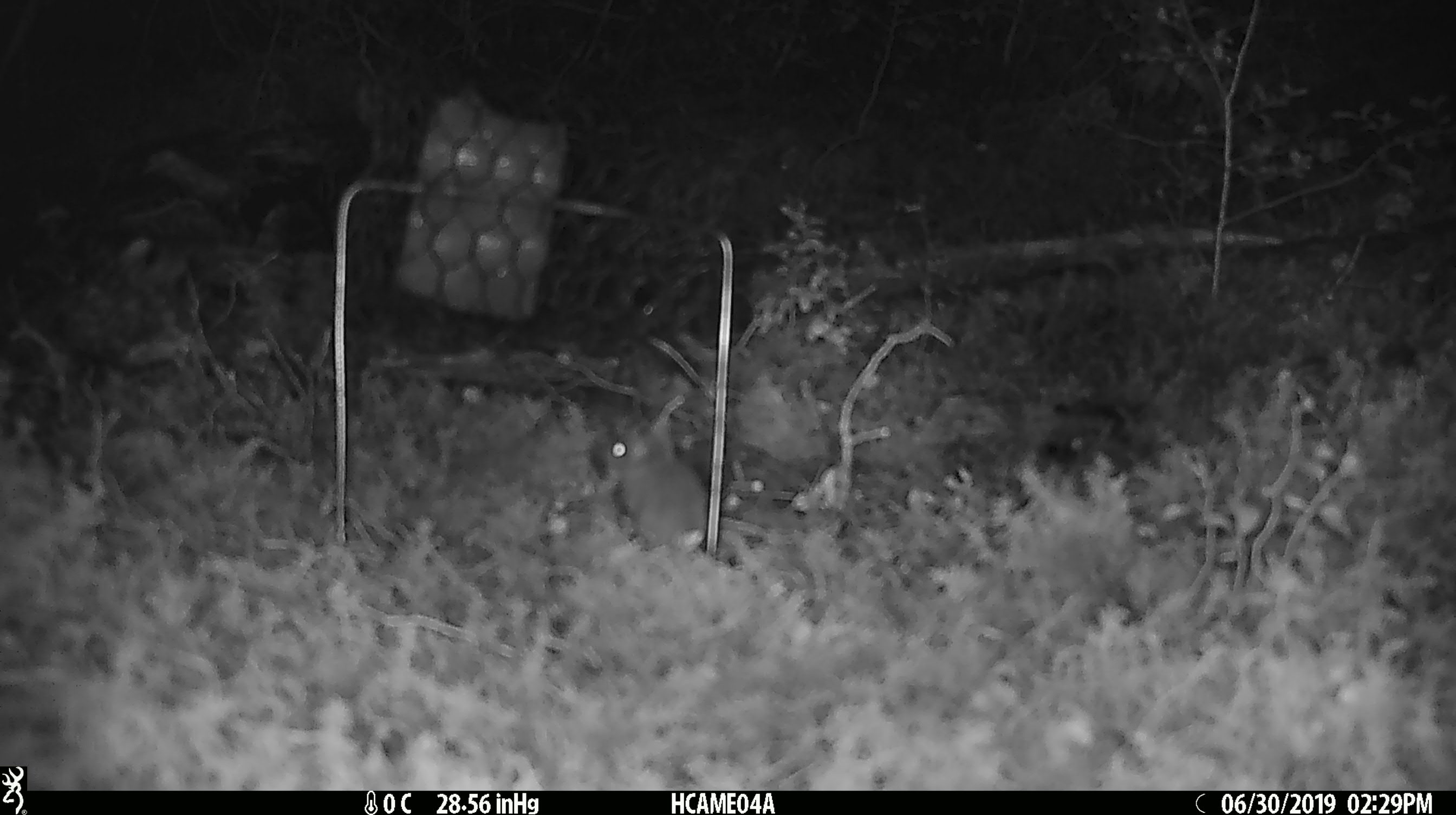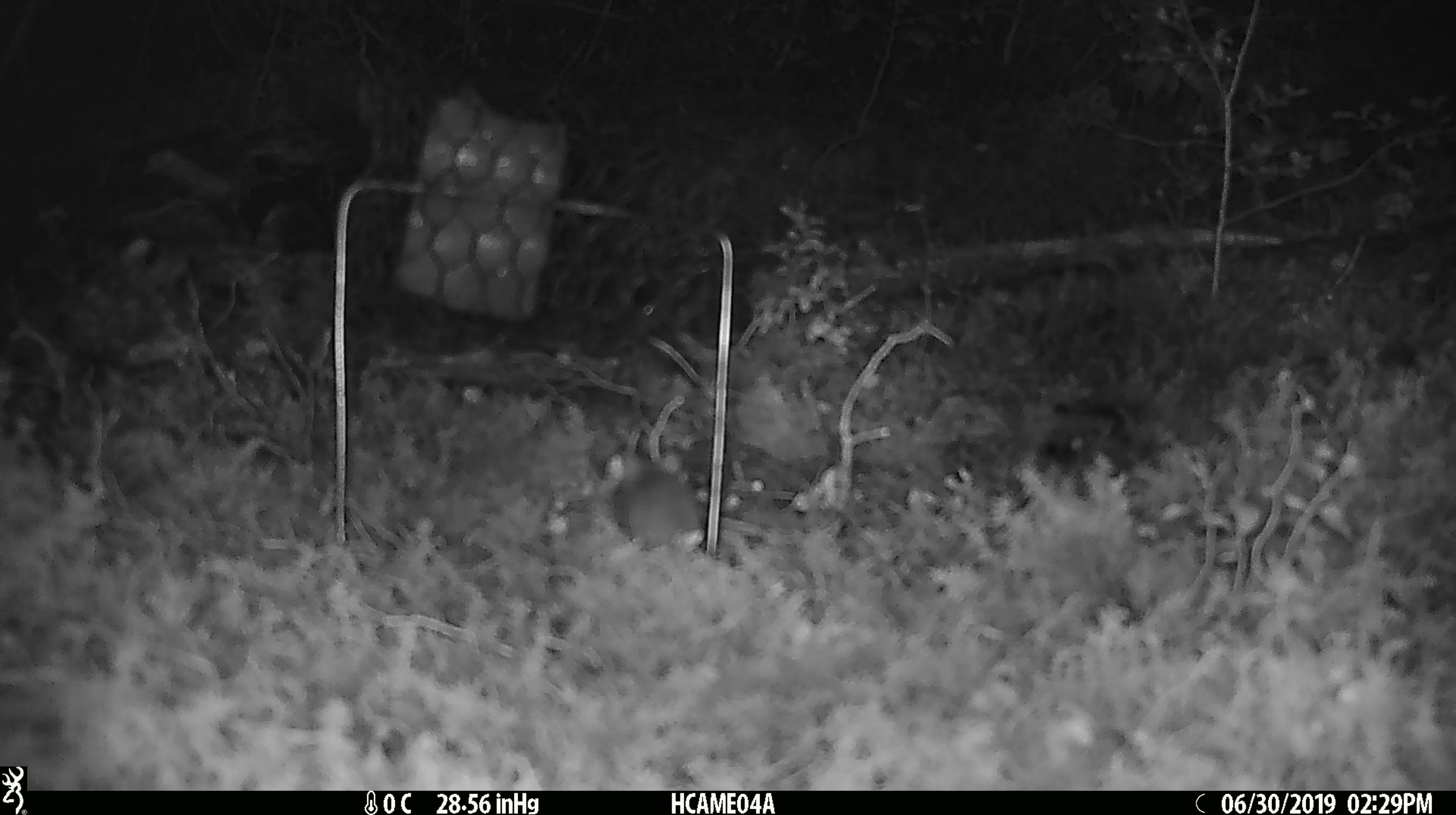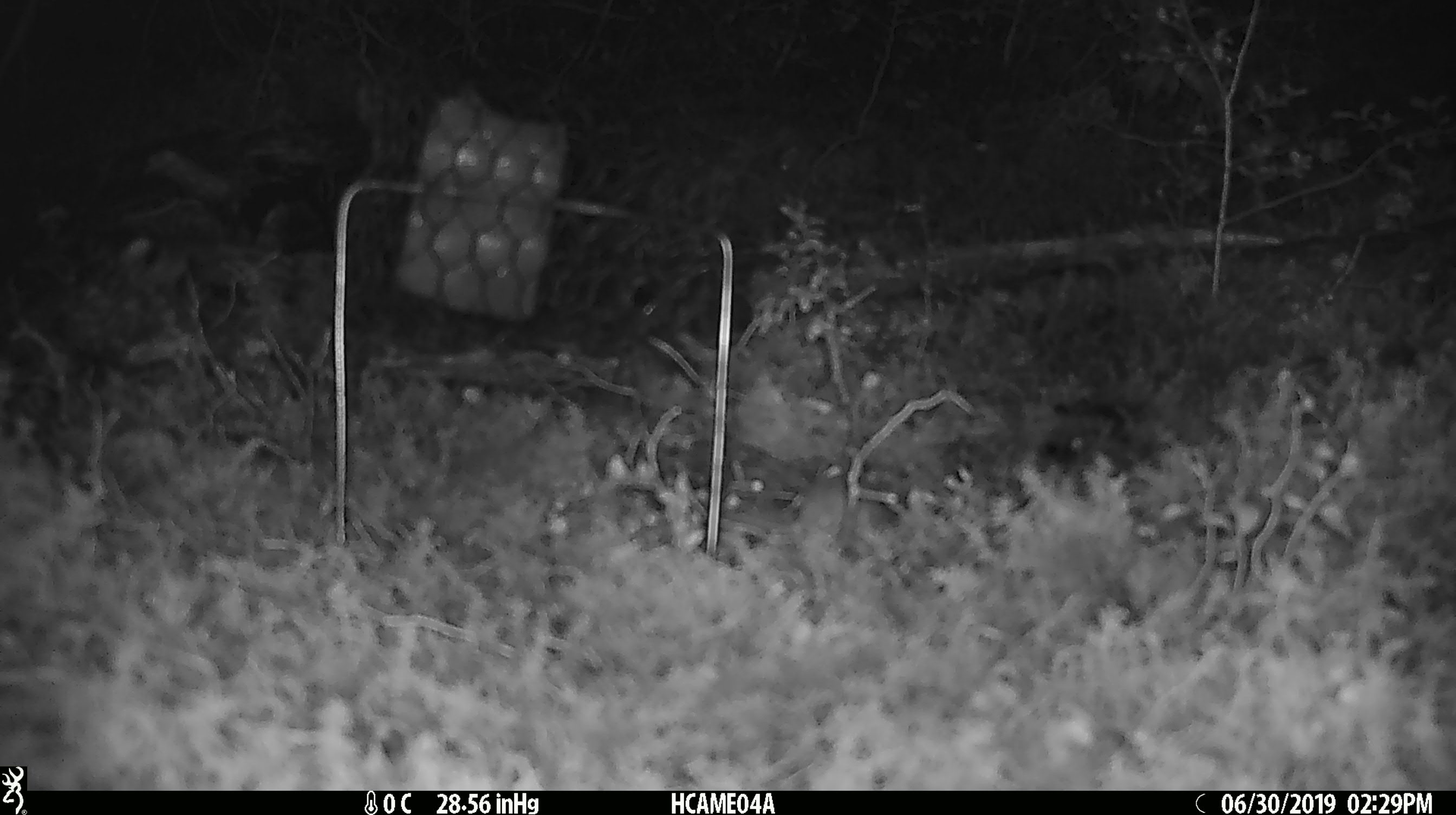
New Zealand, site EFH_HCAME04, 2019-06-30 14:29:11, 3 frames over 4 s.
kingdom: Animalia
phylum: Chordata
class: Mammalia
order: Rodentia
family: Muridae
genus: Mus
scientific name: Mus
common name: mouse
Mouse (Mus).